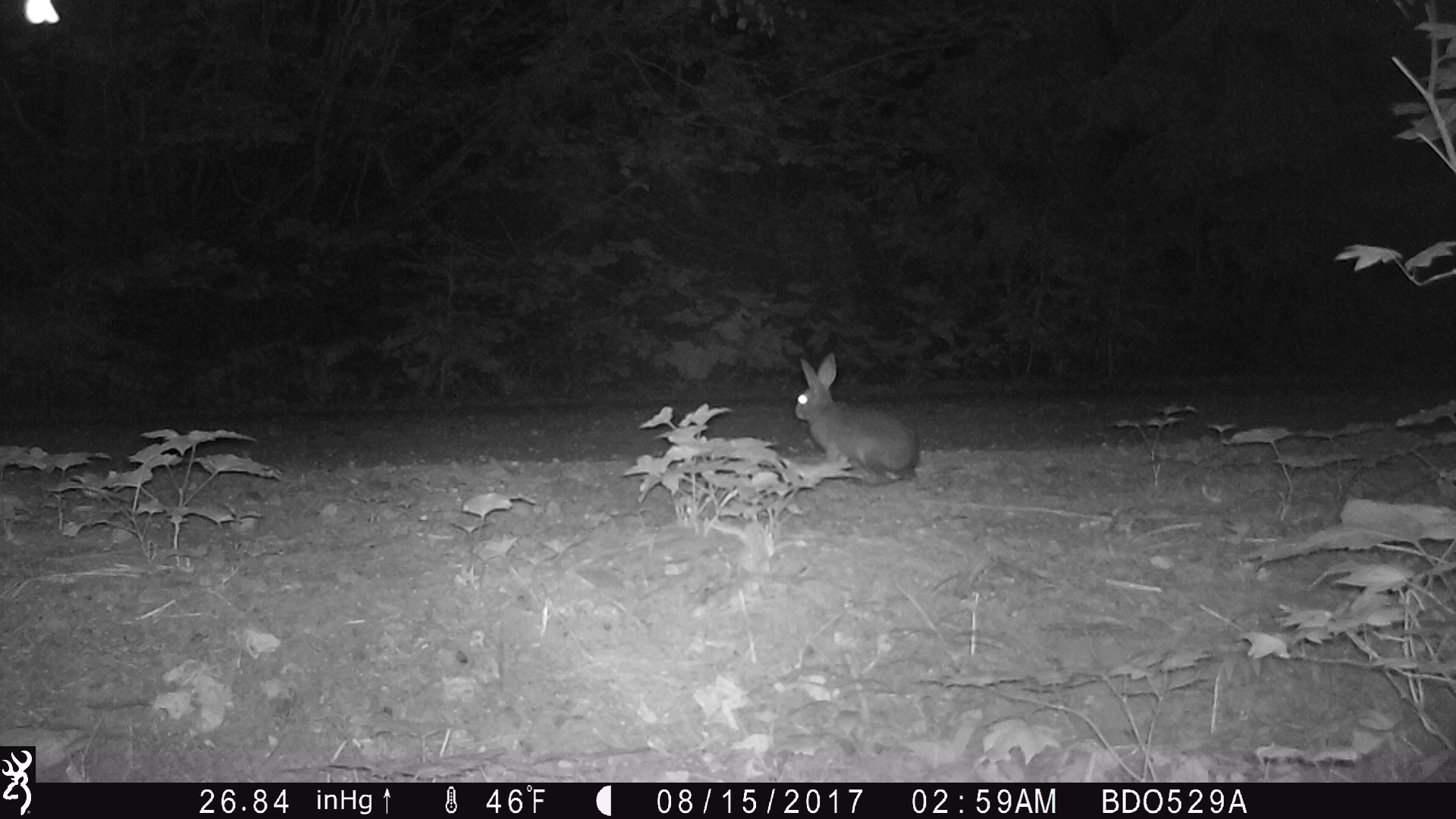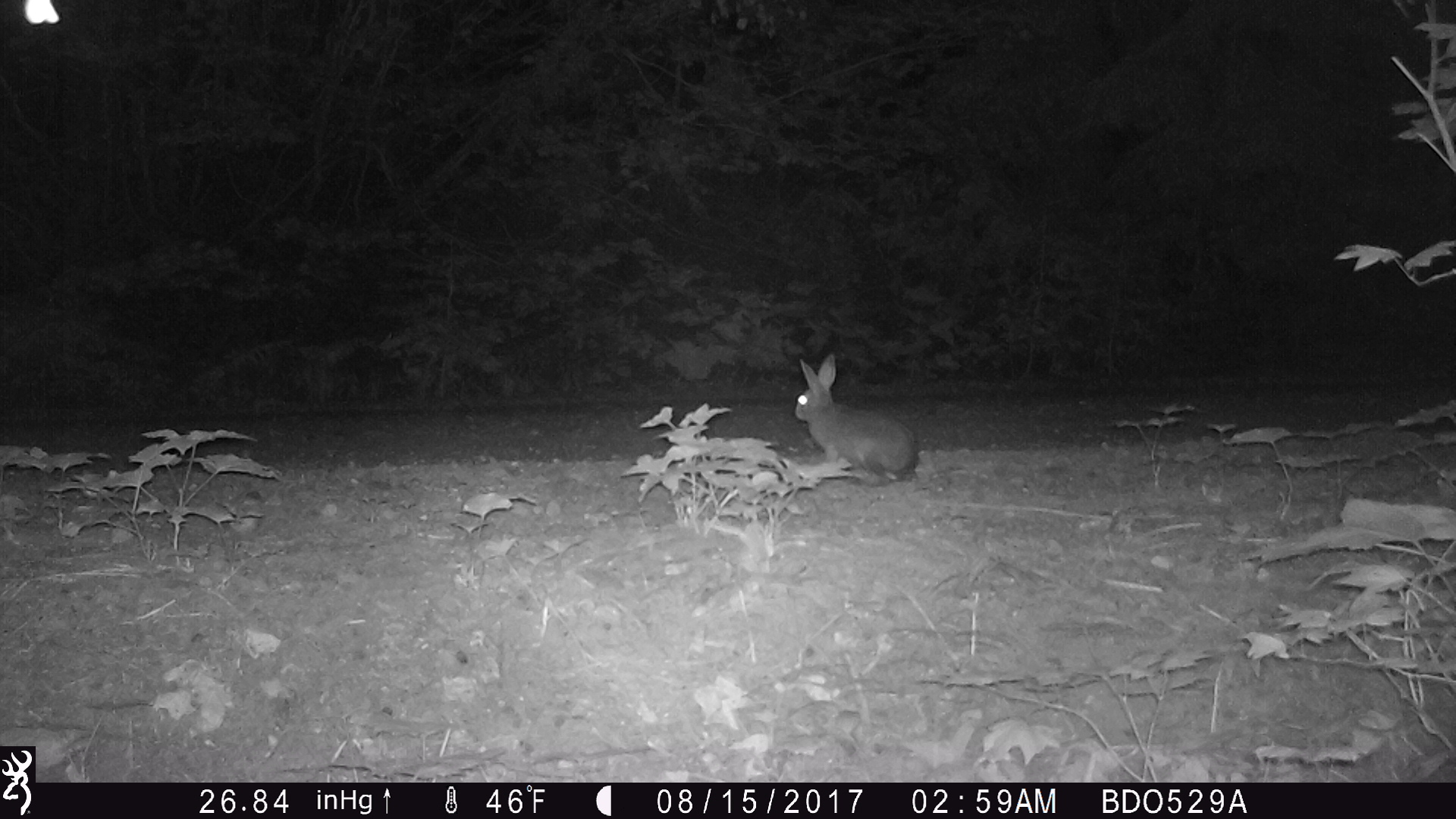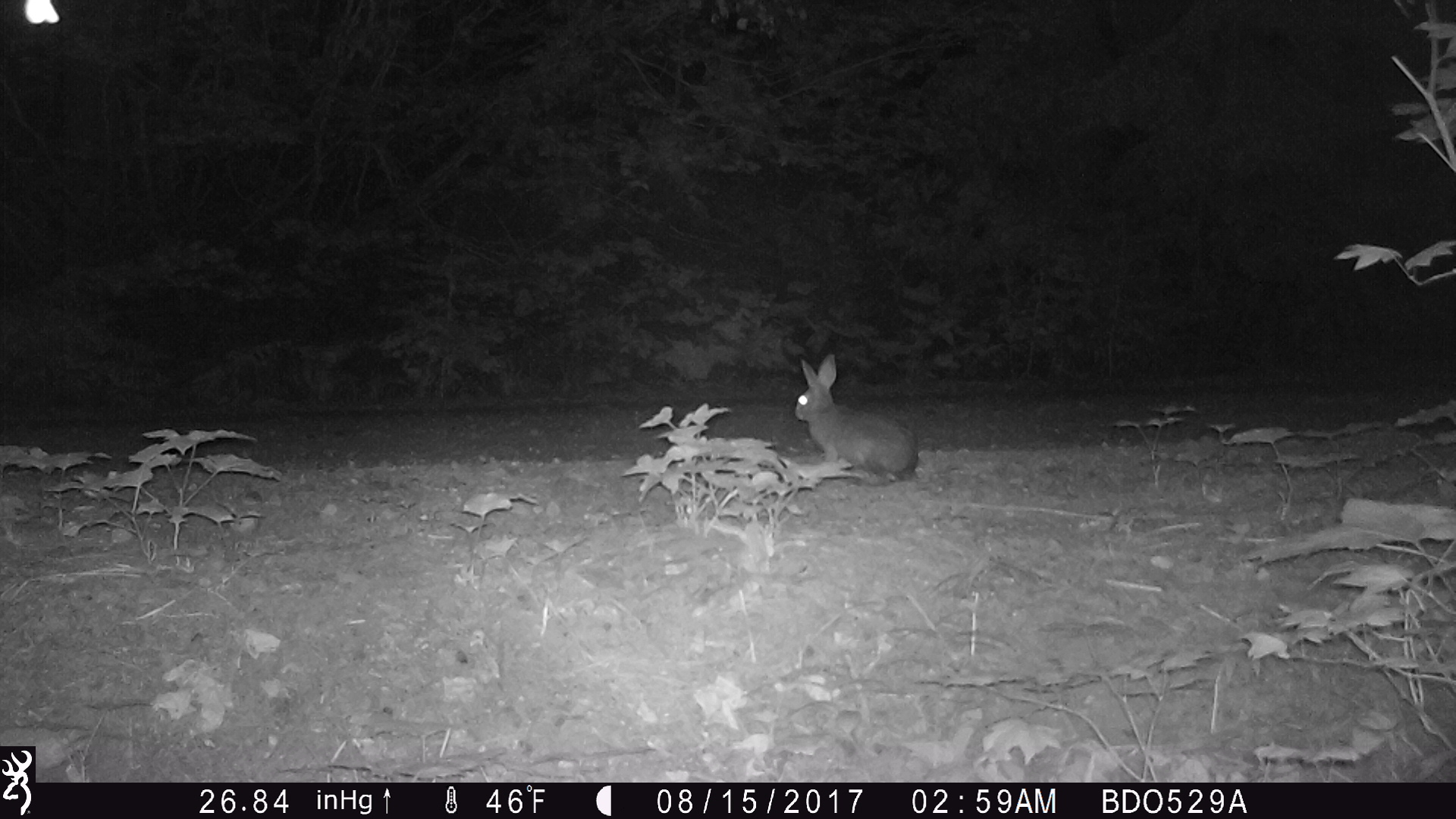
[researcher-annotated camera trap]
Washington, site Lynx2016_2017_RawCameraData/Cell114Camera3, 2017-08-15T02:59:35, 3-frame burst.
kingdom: Animalia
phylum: Chordata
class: Mammalia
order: Lagomorpha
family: Leporidae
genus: Lepus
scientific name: Lepus americanus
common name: snowshoe hare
Lepus americanus (snowshoe hare). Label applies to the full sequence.